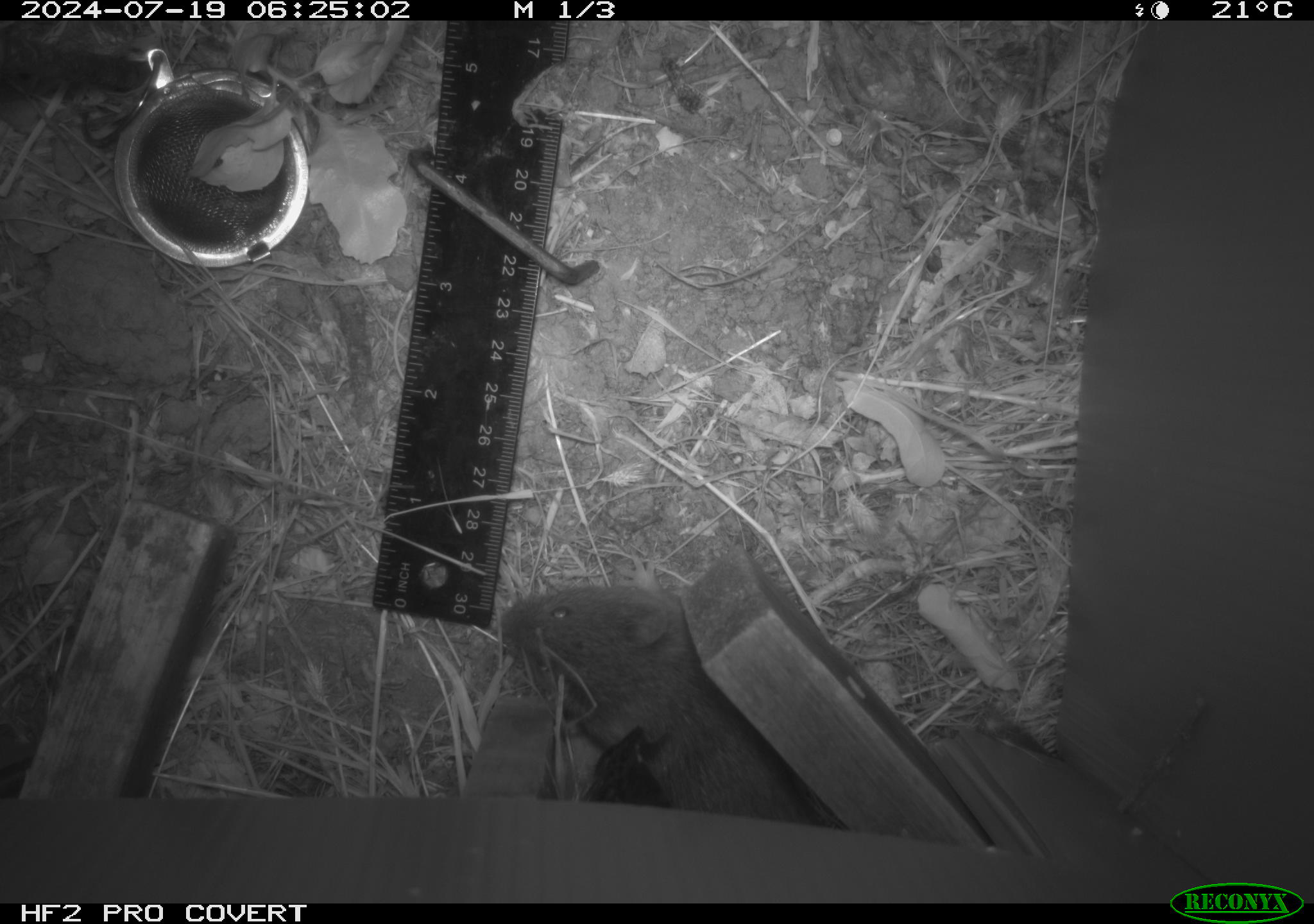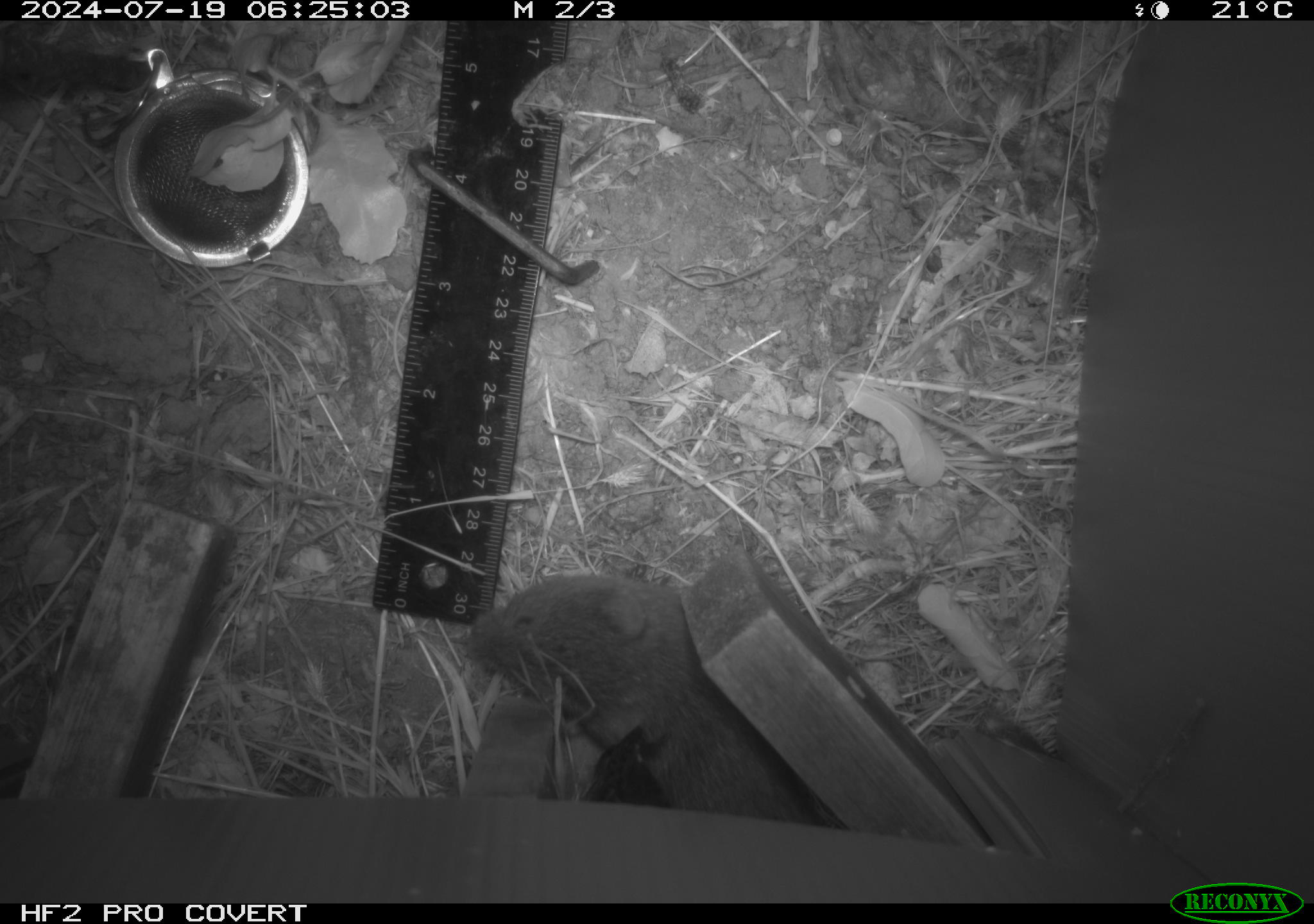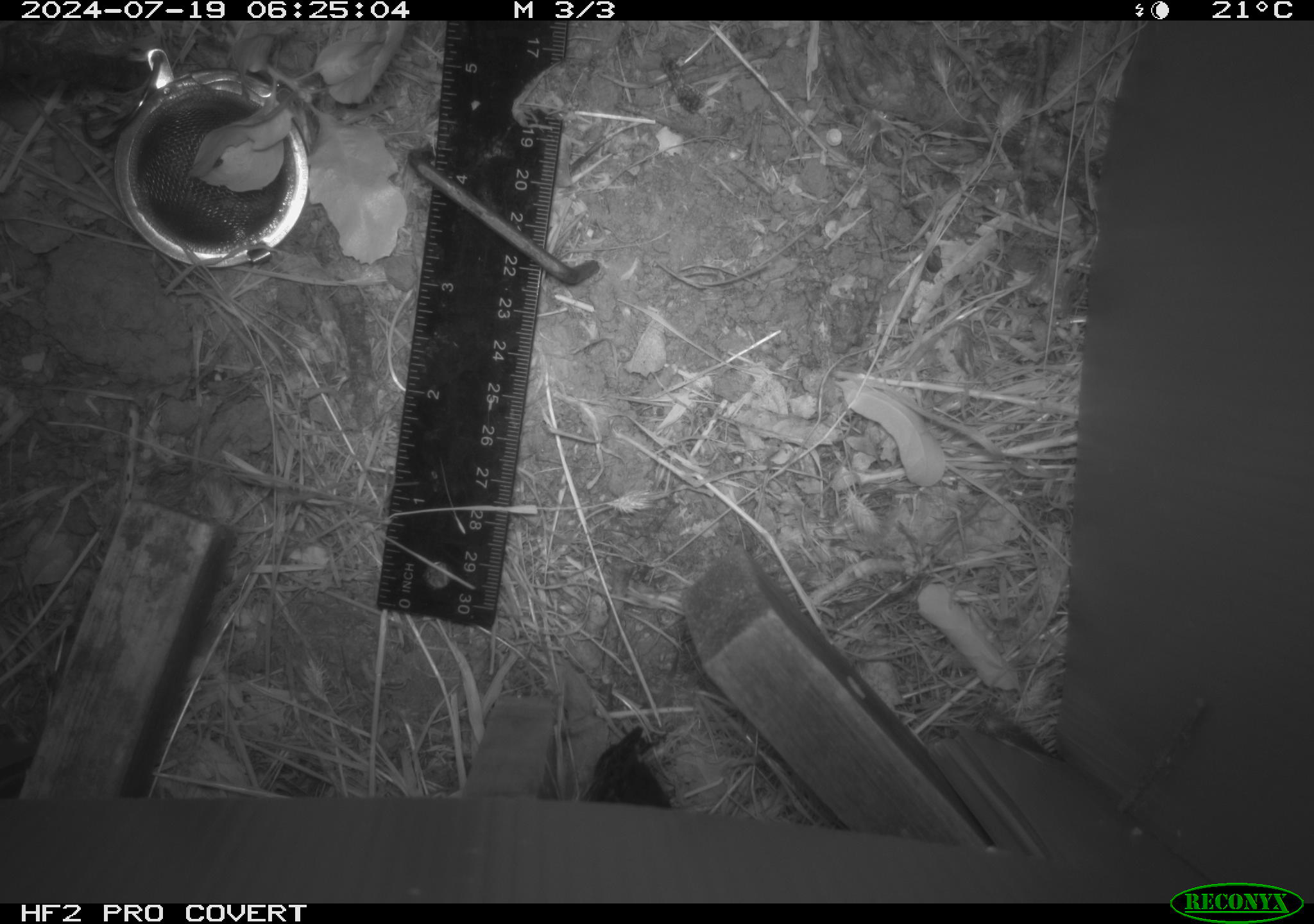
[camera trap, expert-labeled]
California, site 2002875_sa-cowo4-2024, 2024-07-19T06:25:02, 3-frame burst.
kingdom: Animalia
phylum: Chordata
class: Mammalia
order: Rodentia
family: Cricetidae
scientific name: Arvicolinae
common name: voles, lemmings, and muskrats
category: arvicolinae subfamily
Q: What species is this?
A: Arvicolinae subfamily (voles, lemmings, and muskrats) (Arvicolinae).